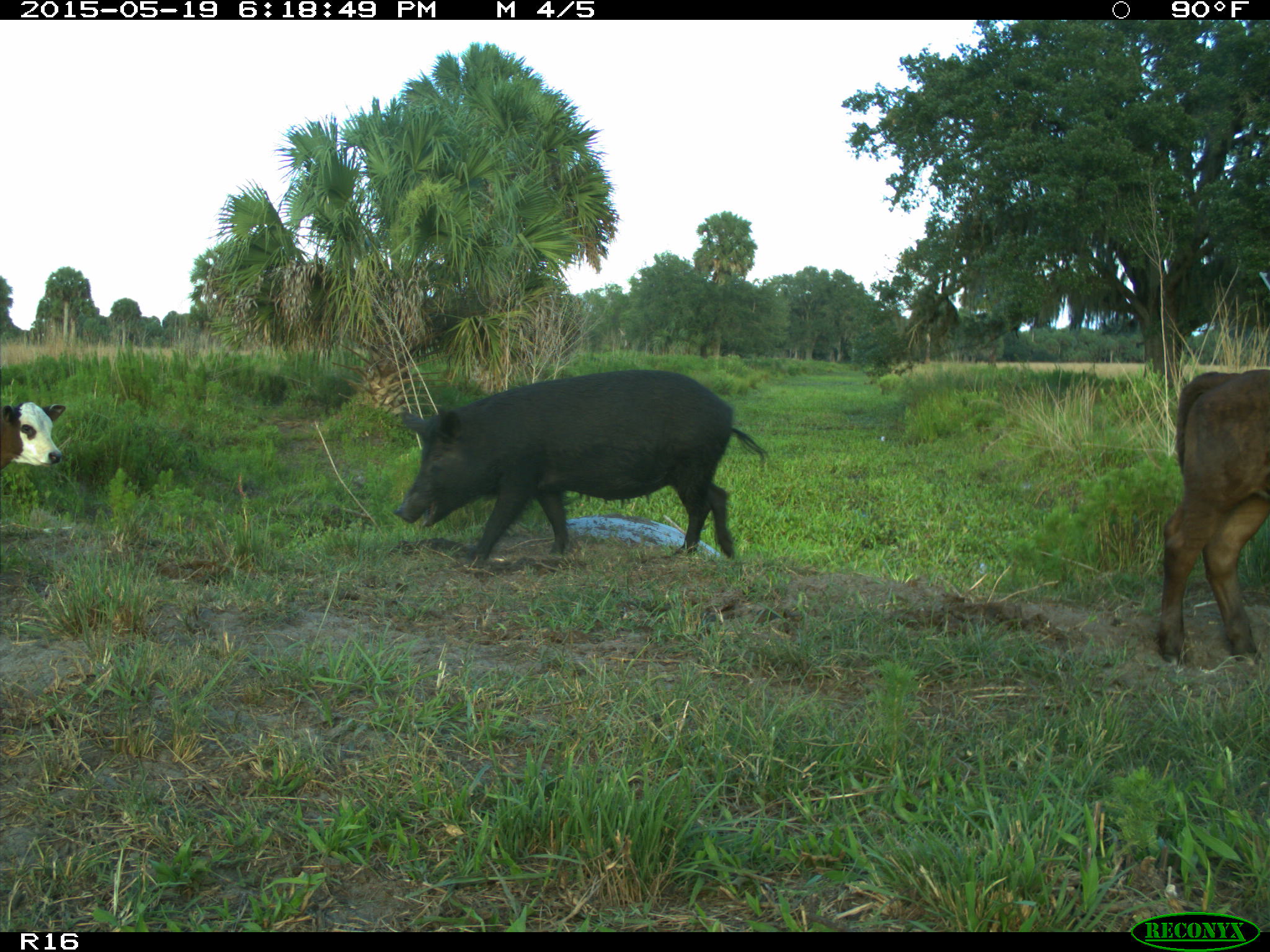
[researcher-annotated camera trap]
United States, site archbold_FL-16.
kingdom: Animalia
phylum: Chordata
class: Mammalia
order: Artiodactyla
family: Suidae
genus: Sus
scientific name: Sus scrofa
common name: wild boar